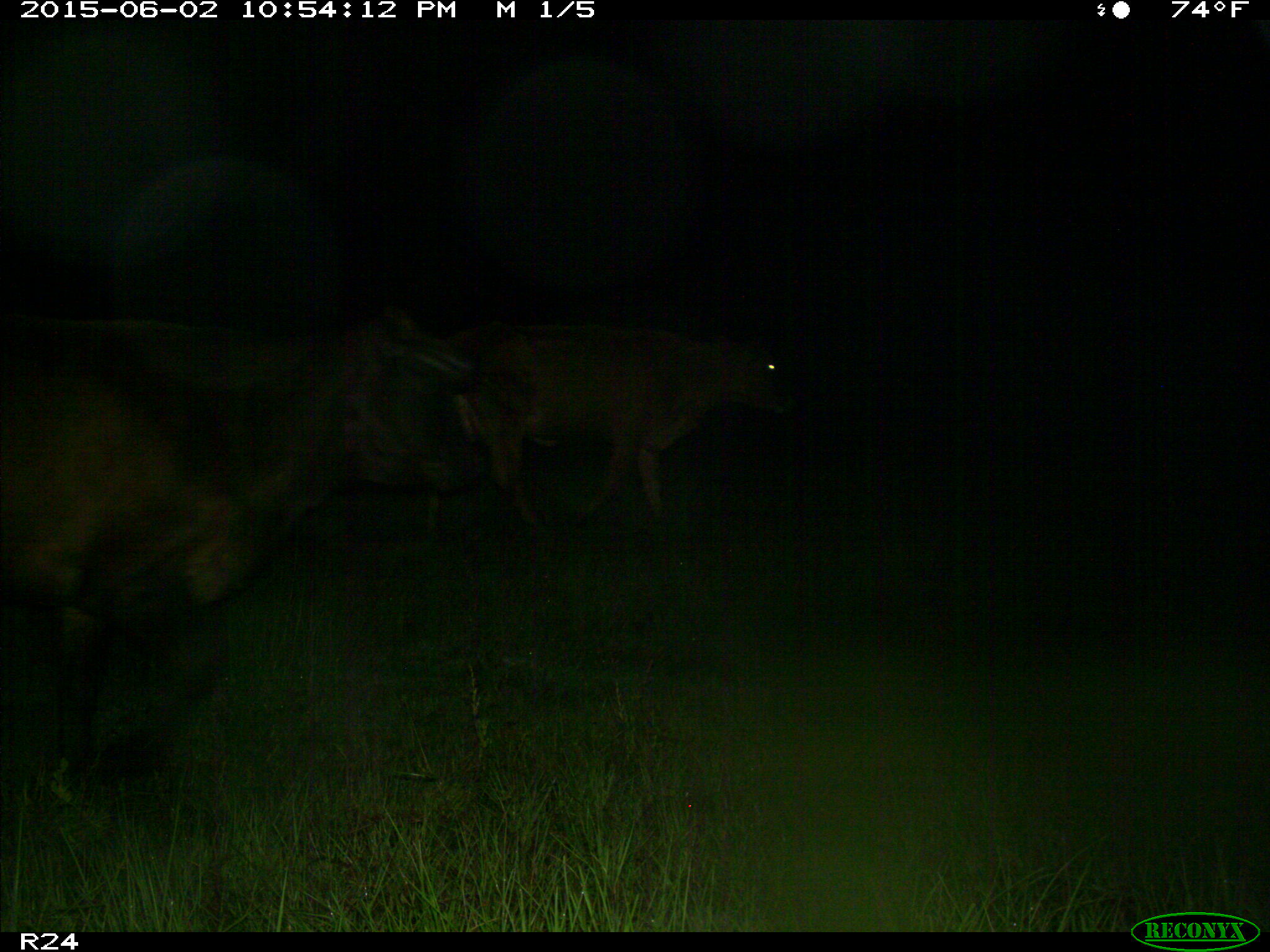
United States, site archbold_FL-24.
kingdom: Animalia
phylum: Chordata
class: Mammalia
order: Artiodactyla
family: Bovidae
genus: Bos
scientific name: Bos taurus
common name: domestic cow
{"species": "Bos taurus (domestic cow)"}